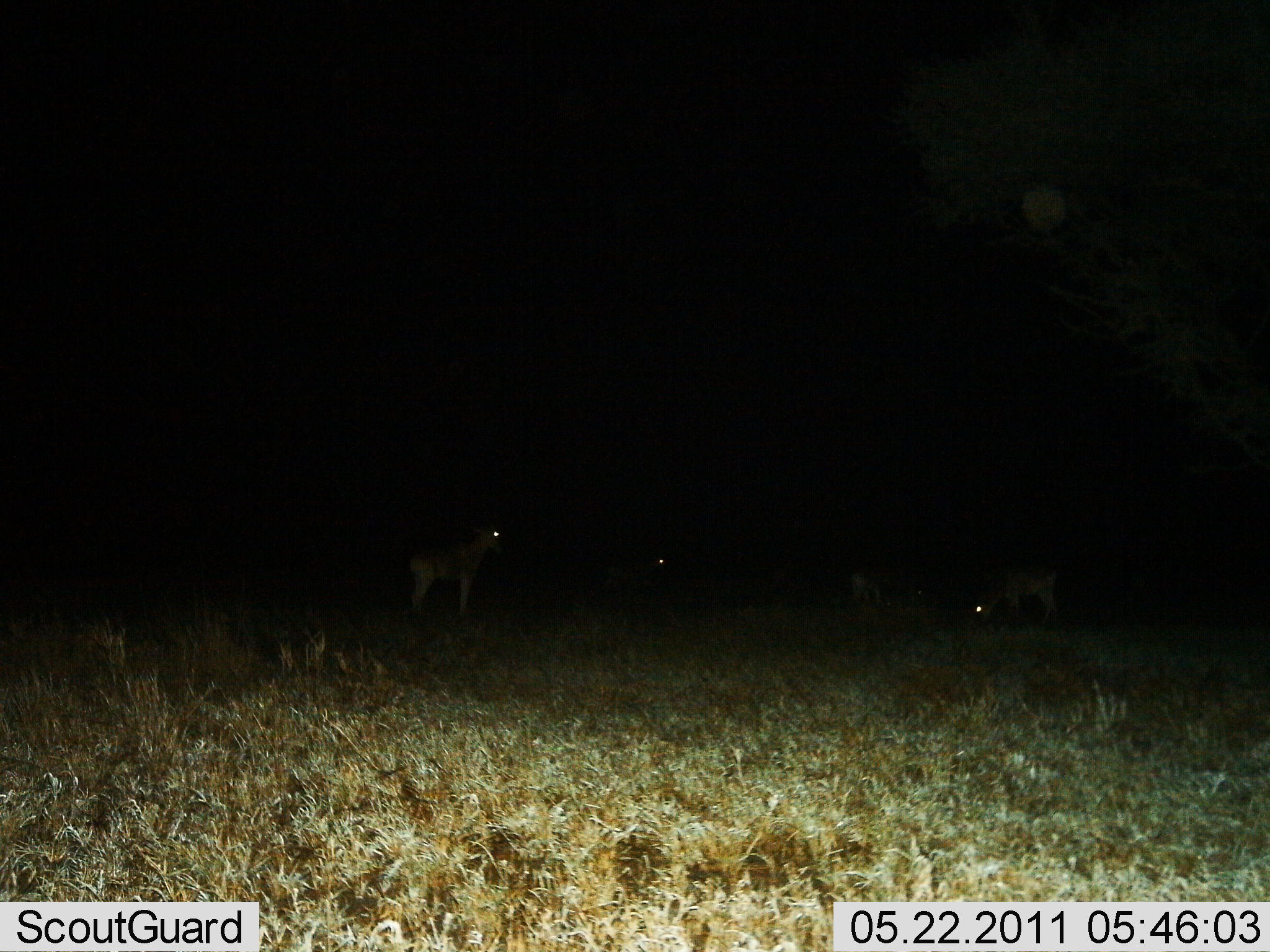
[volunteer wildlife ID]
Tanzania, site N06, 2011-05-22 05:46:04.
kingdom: Animalia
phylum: Chordata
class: Mammalia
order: Artiodactyla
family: Bovidae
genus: Alcelaphus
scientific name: Alcelaphus buselaphus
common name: hartebeest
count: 4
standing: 83%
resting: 17%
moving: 0%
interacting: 0%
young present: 0%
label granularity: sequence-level